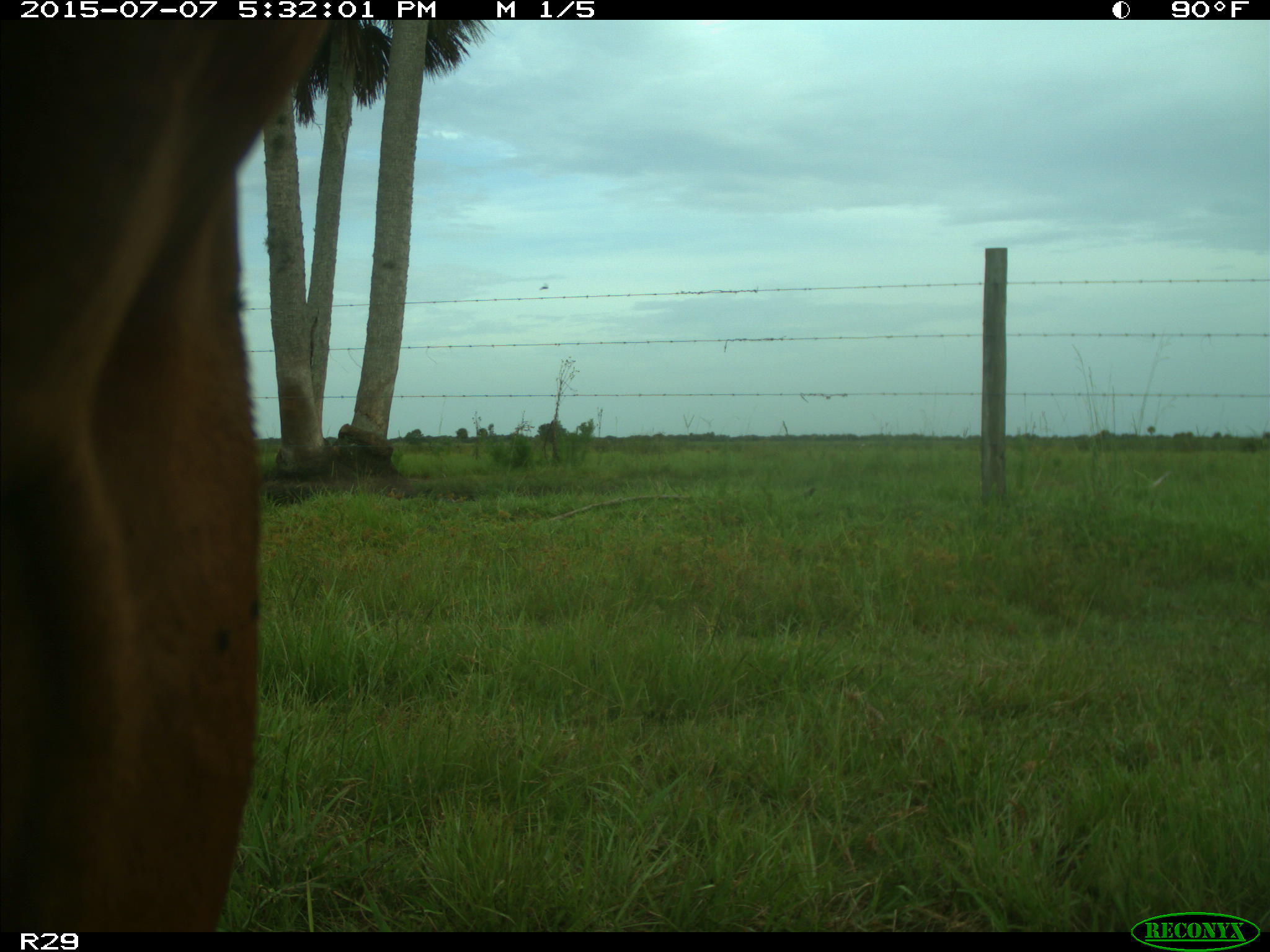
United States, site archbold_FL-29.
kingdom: Animalia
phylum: Chordata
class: Mammalia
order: Artiodactyla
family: Bovidae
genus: Bos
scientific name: Bos taurus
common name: domestic cow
Bos taurus (domestic cow).